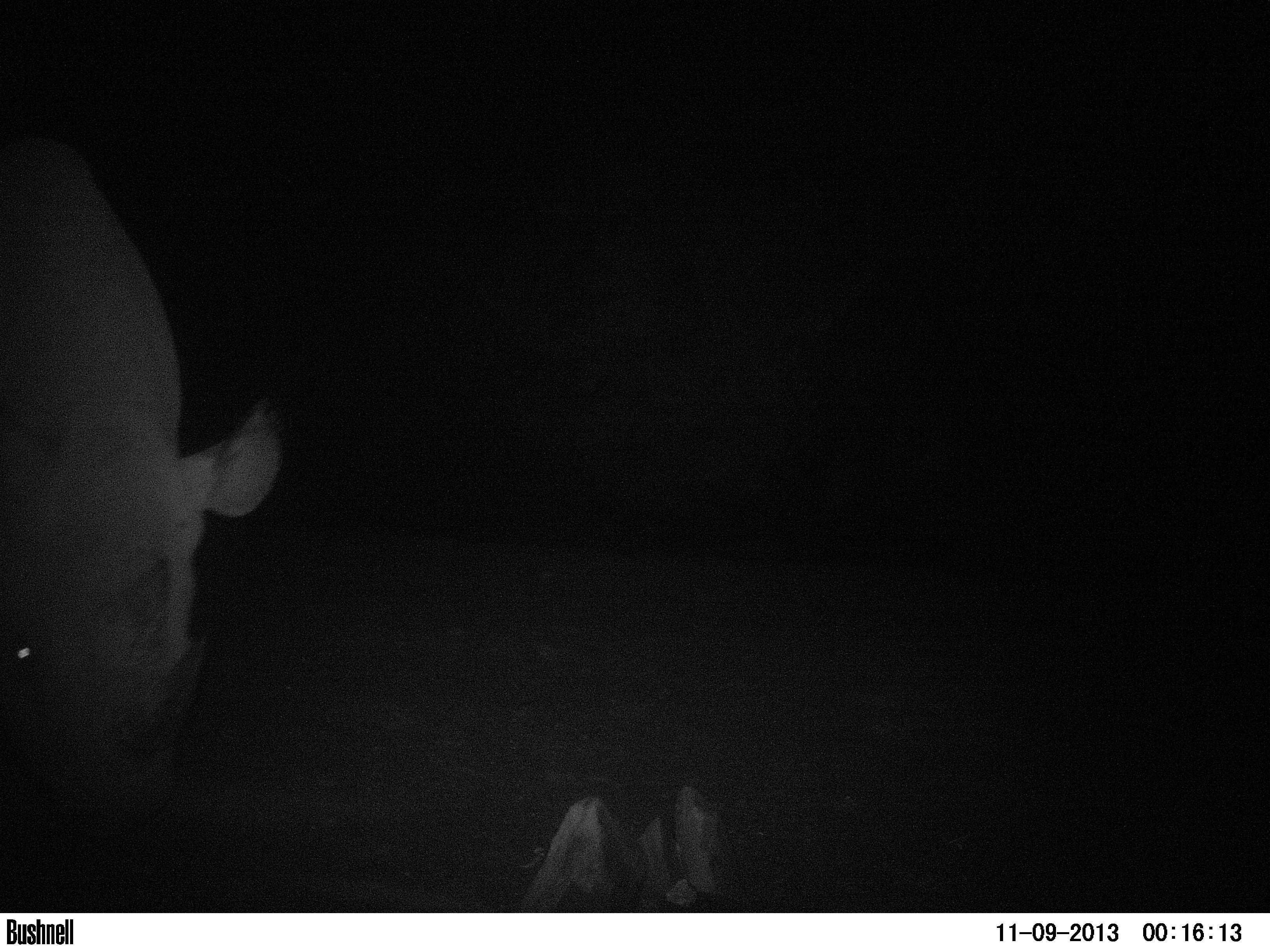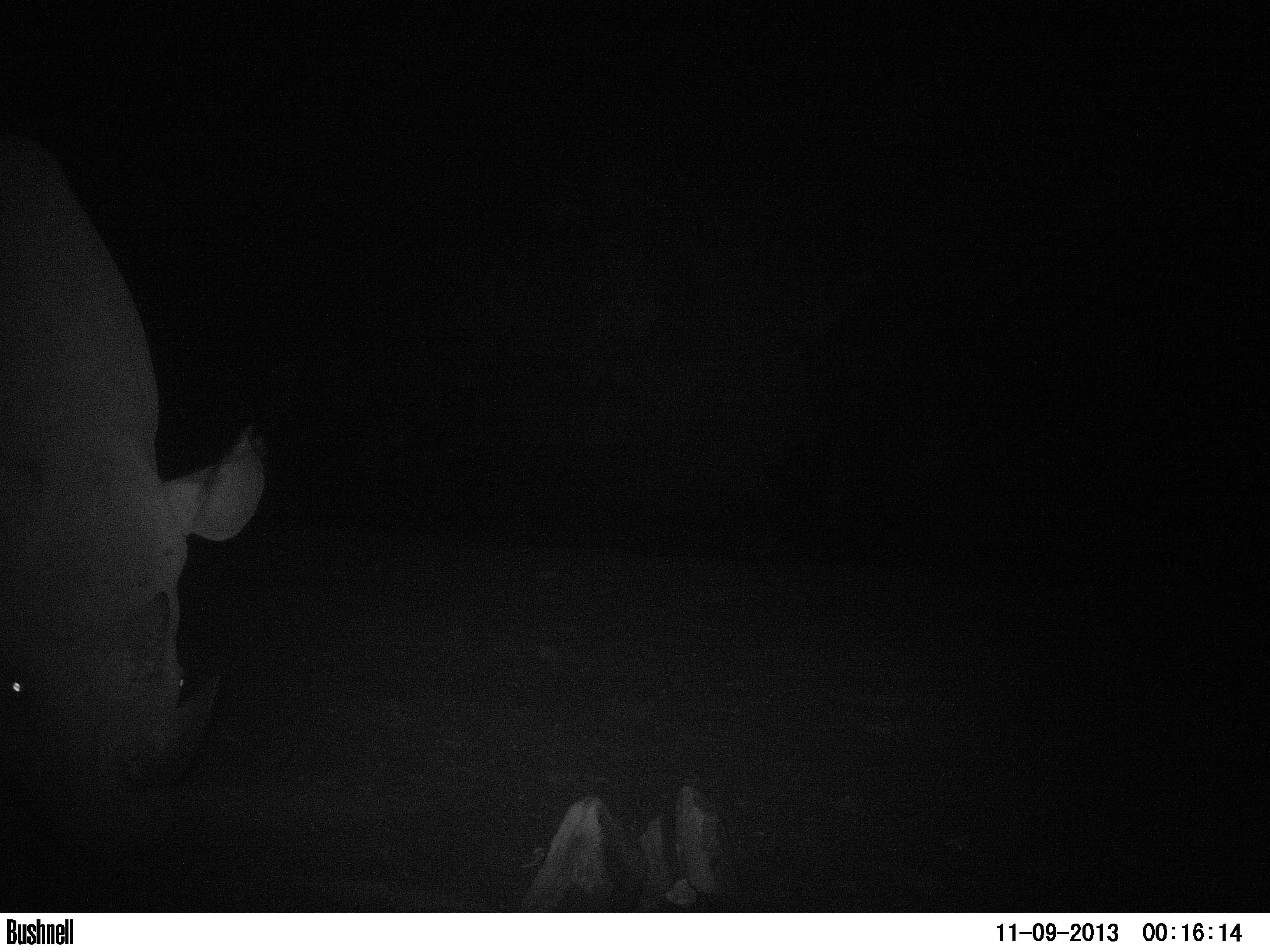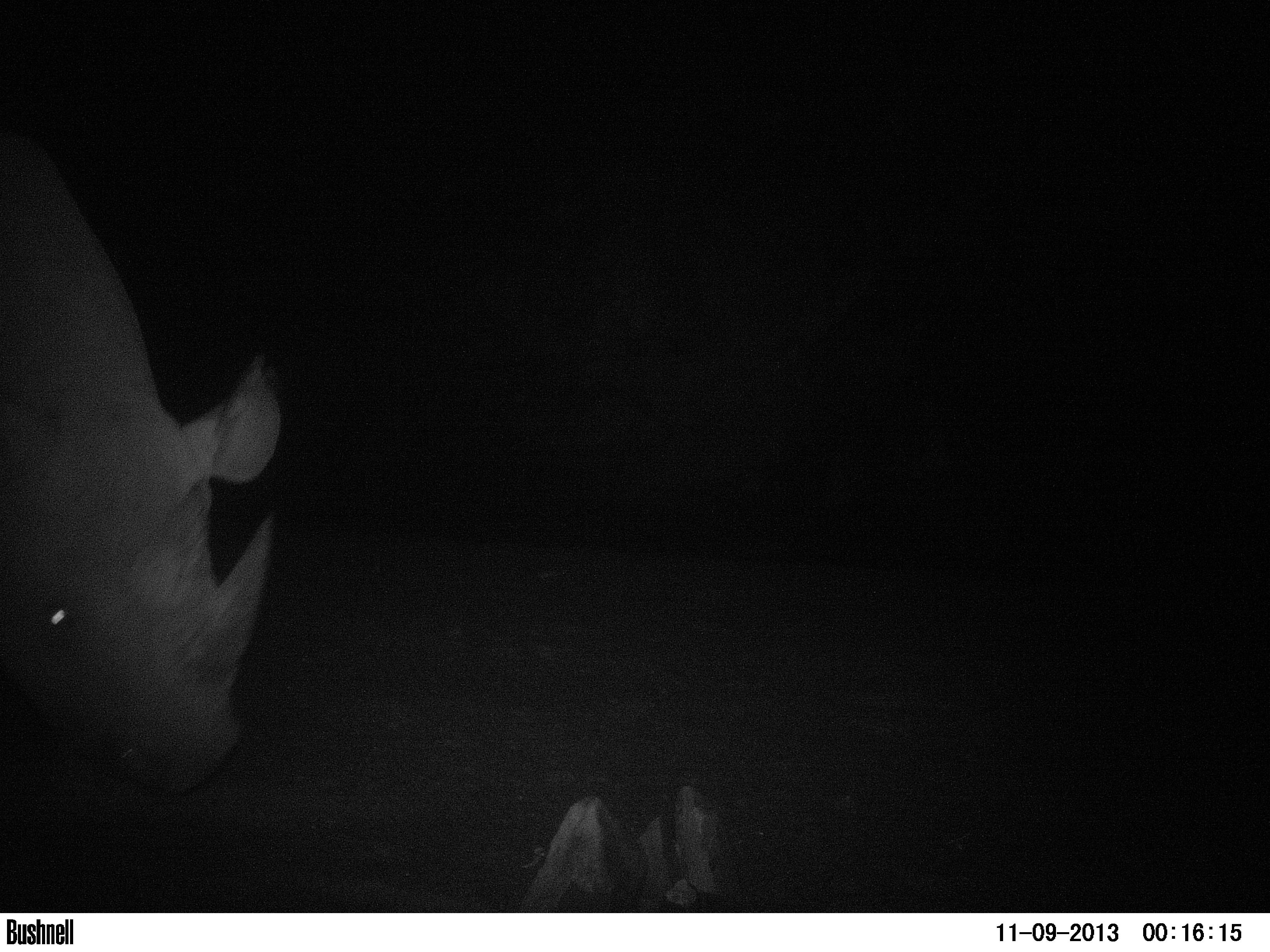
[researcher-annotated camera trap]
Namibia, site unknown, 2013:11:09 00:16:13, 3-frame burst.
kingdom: Animalia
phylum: Chordata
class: Mammalia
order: Perissodactyla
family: Rhinocerotidae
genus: Diceros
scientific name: Diceros bicornis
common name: black rhinoceros